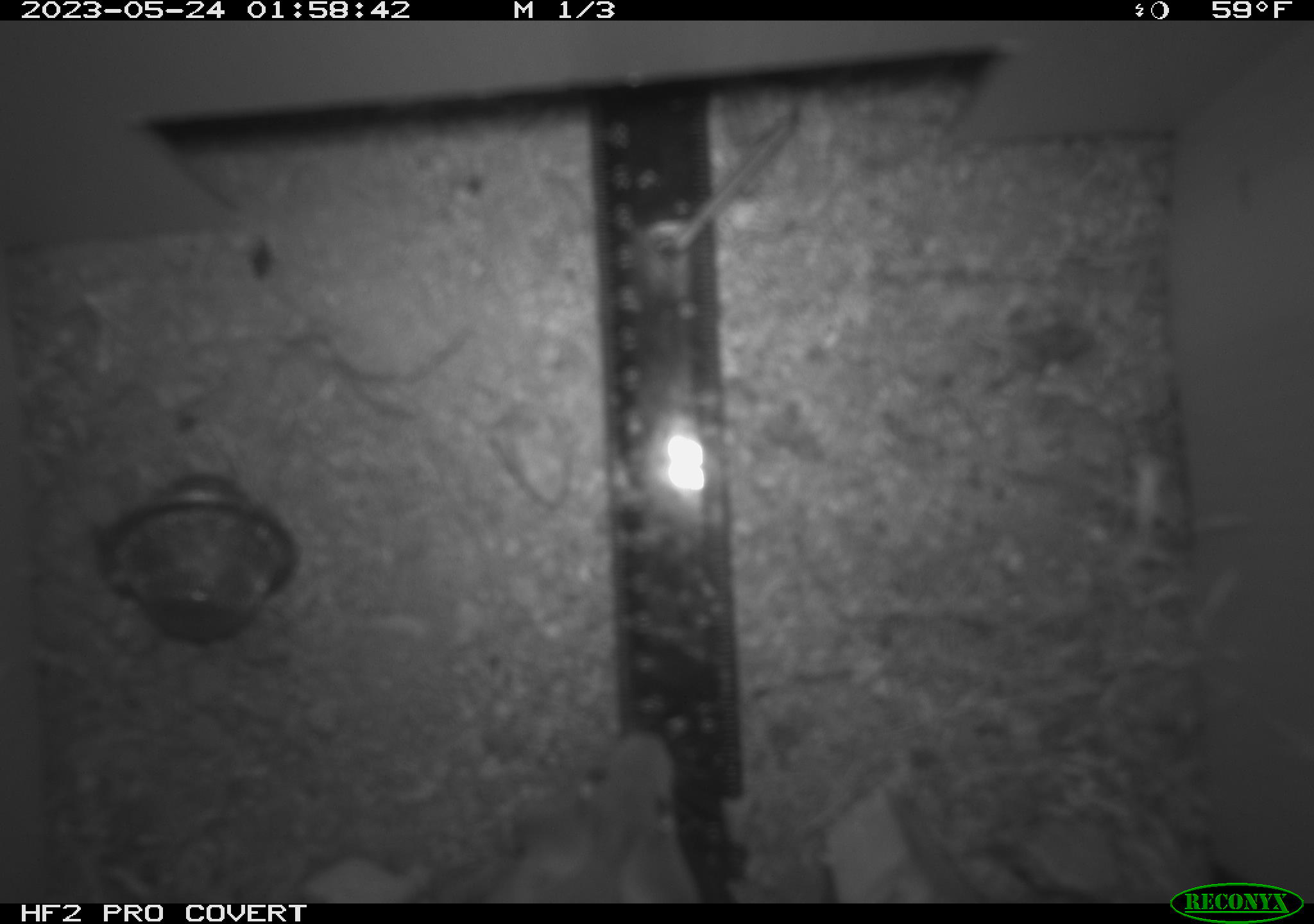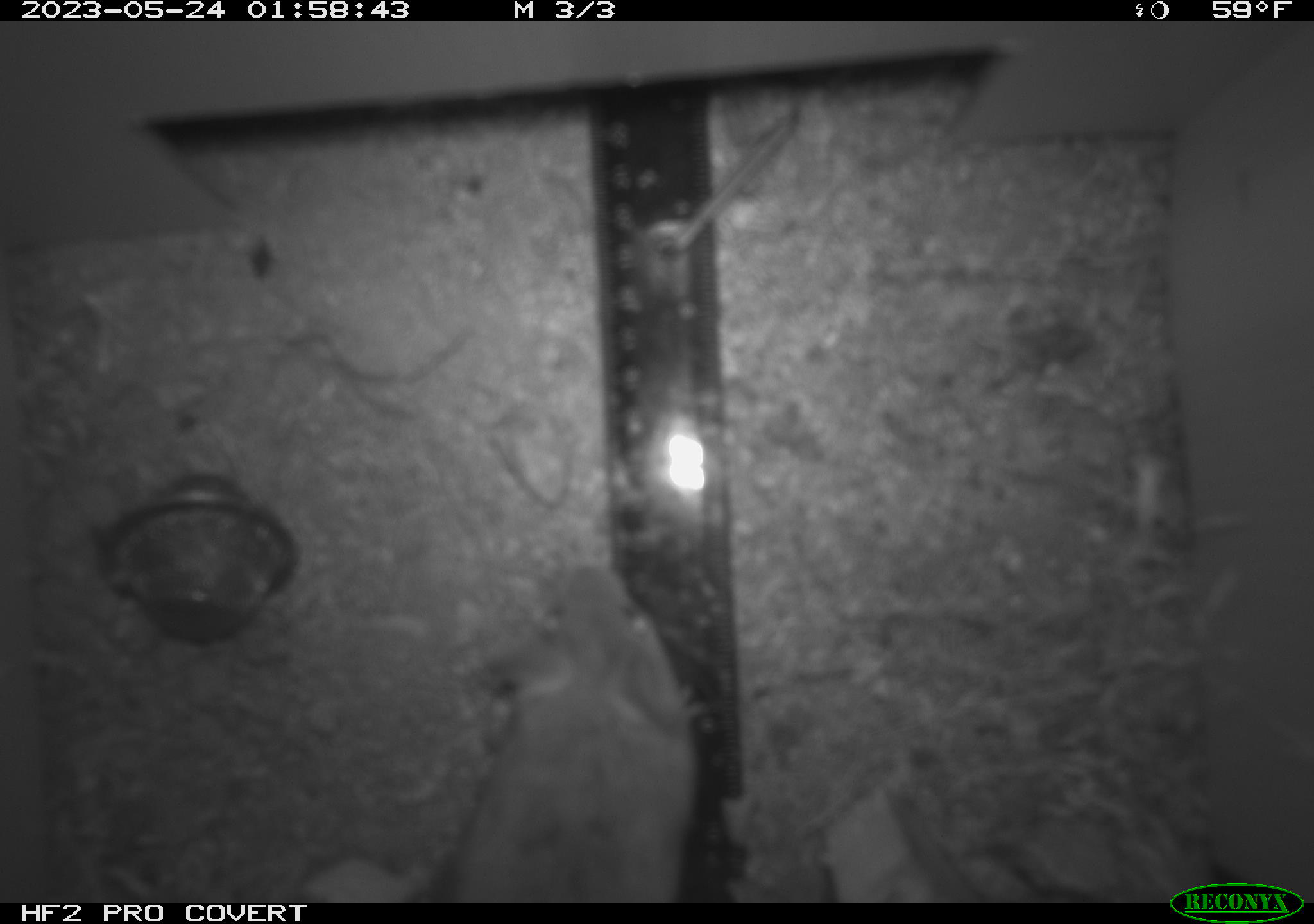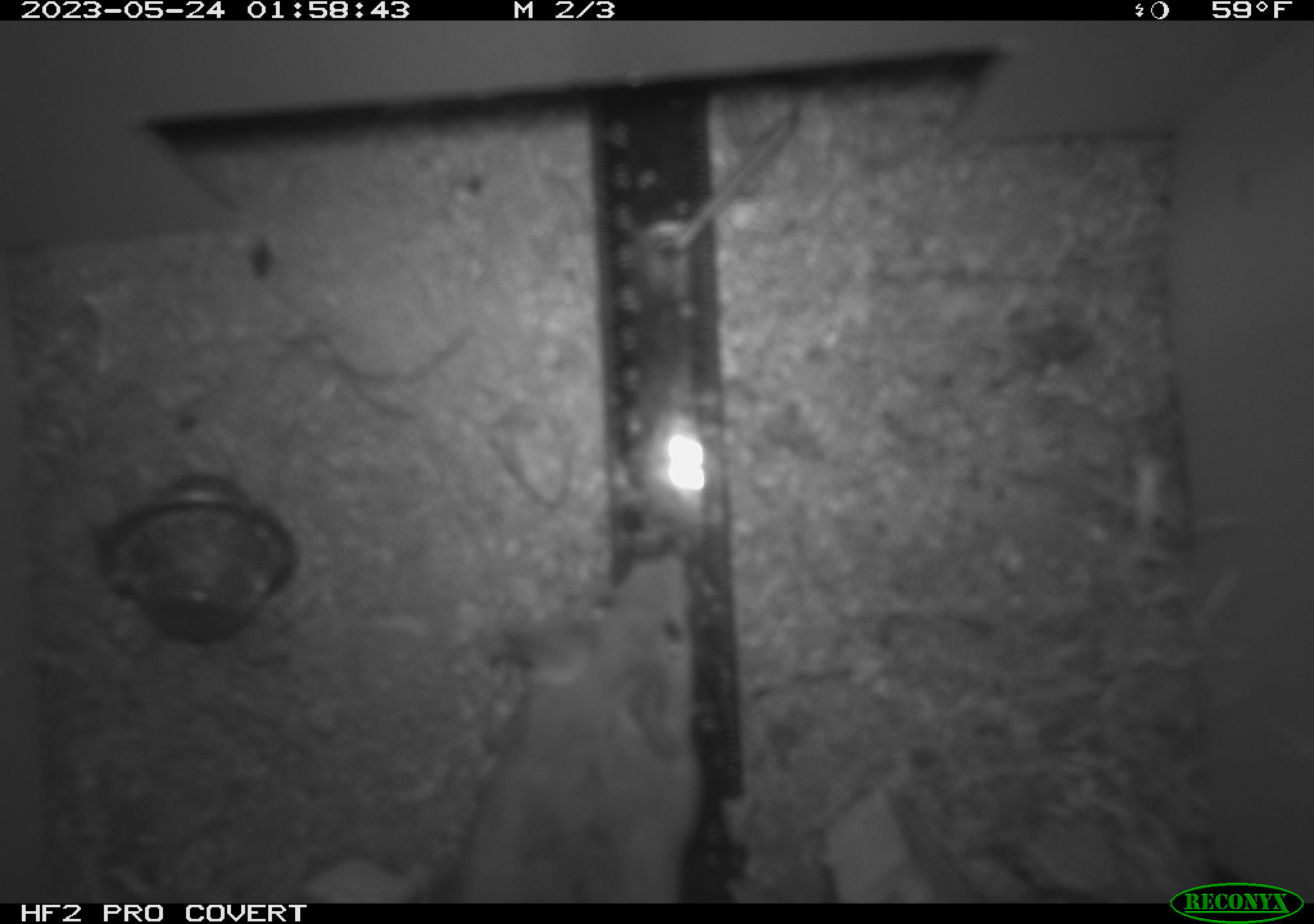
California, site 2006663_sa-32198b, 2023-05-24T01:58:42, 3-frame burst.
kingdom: Animalia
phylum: Chordata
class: Mammalia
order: Rodentia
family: Cricetidae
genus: Neotoma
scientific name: Neotoma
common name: pack rat or woodrat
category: neotoma species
Neotoma species (pack rat or woodrat) (Neotoma).